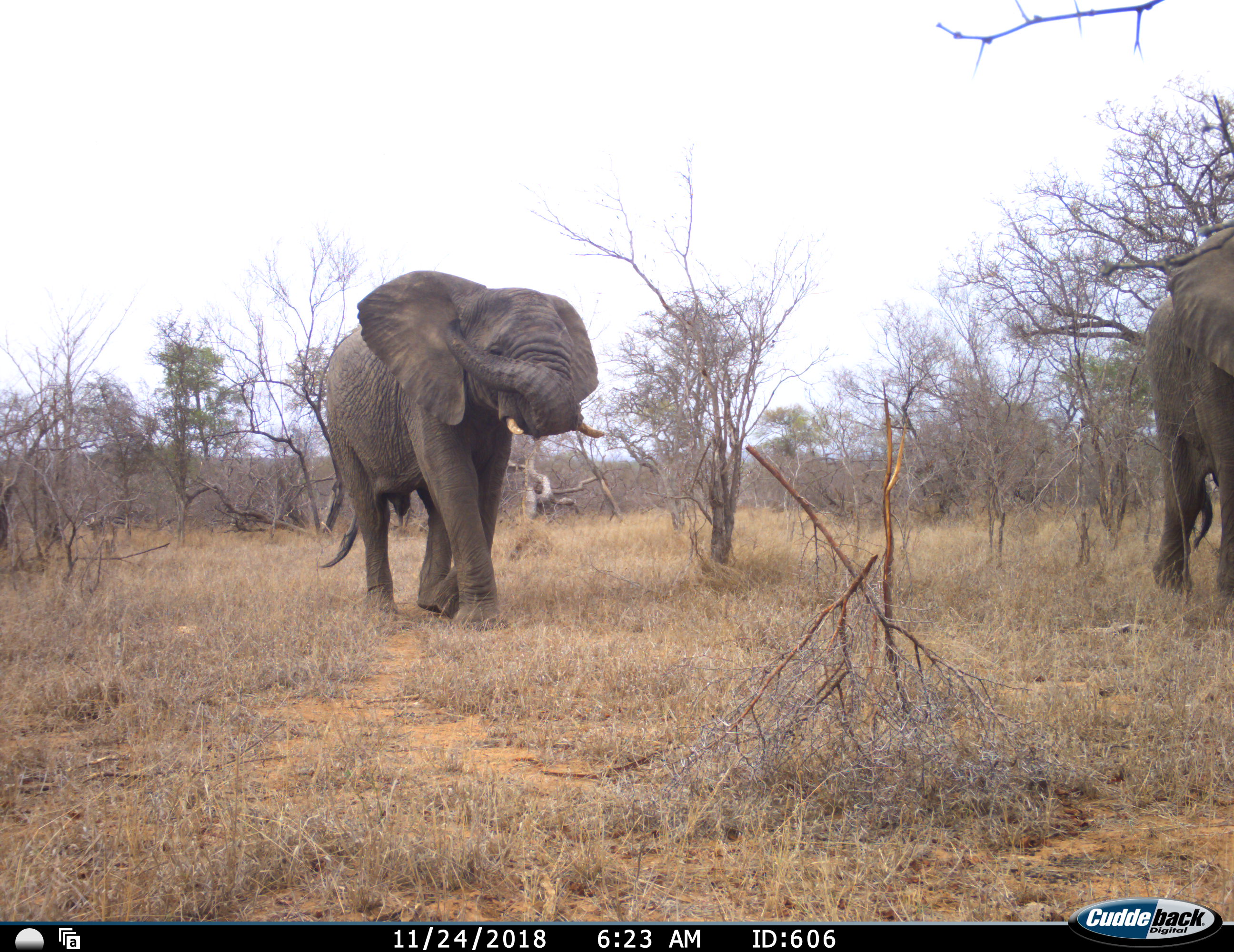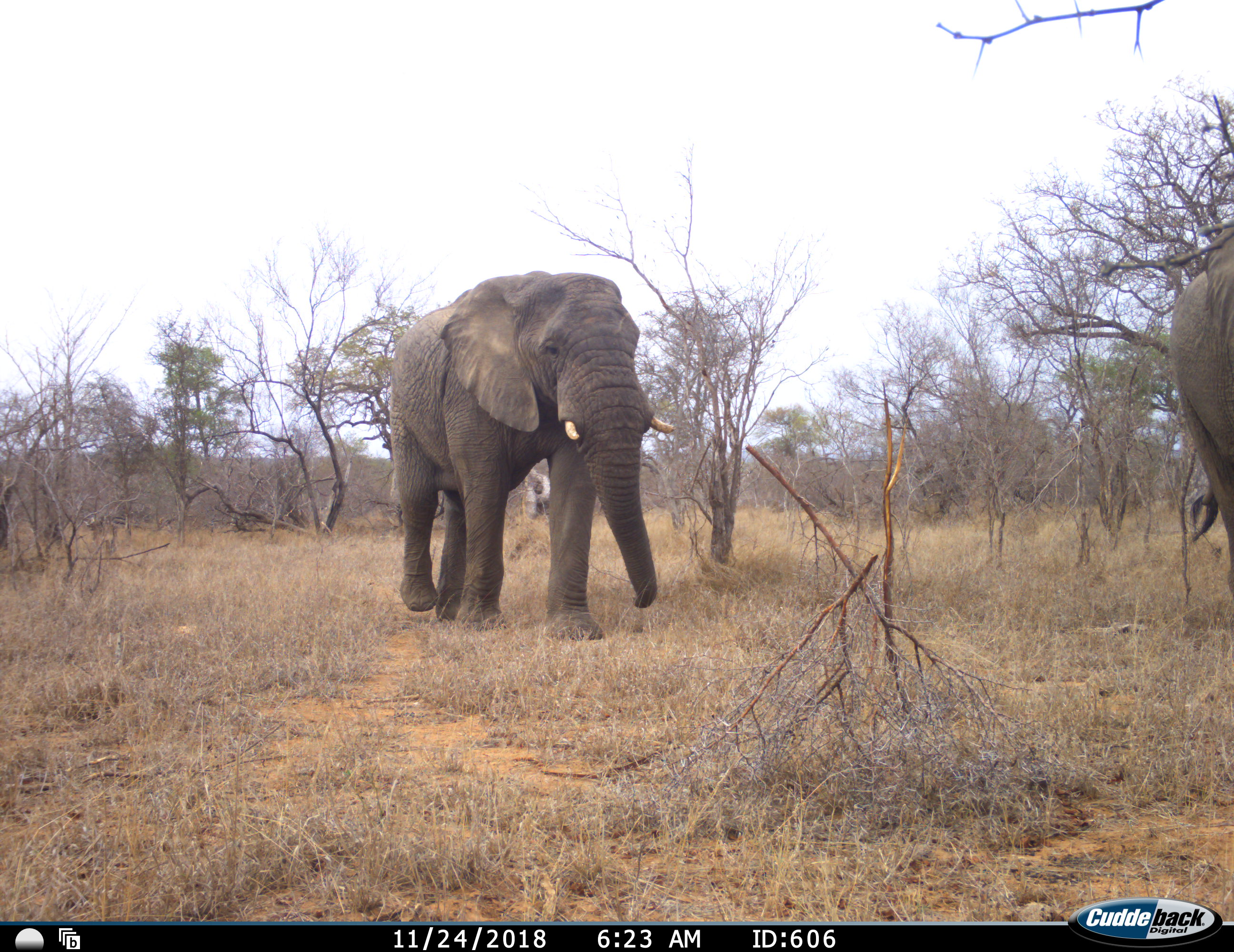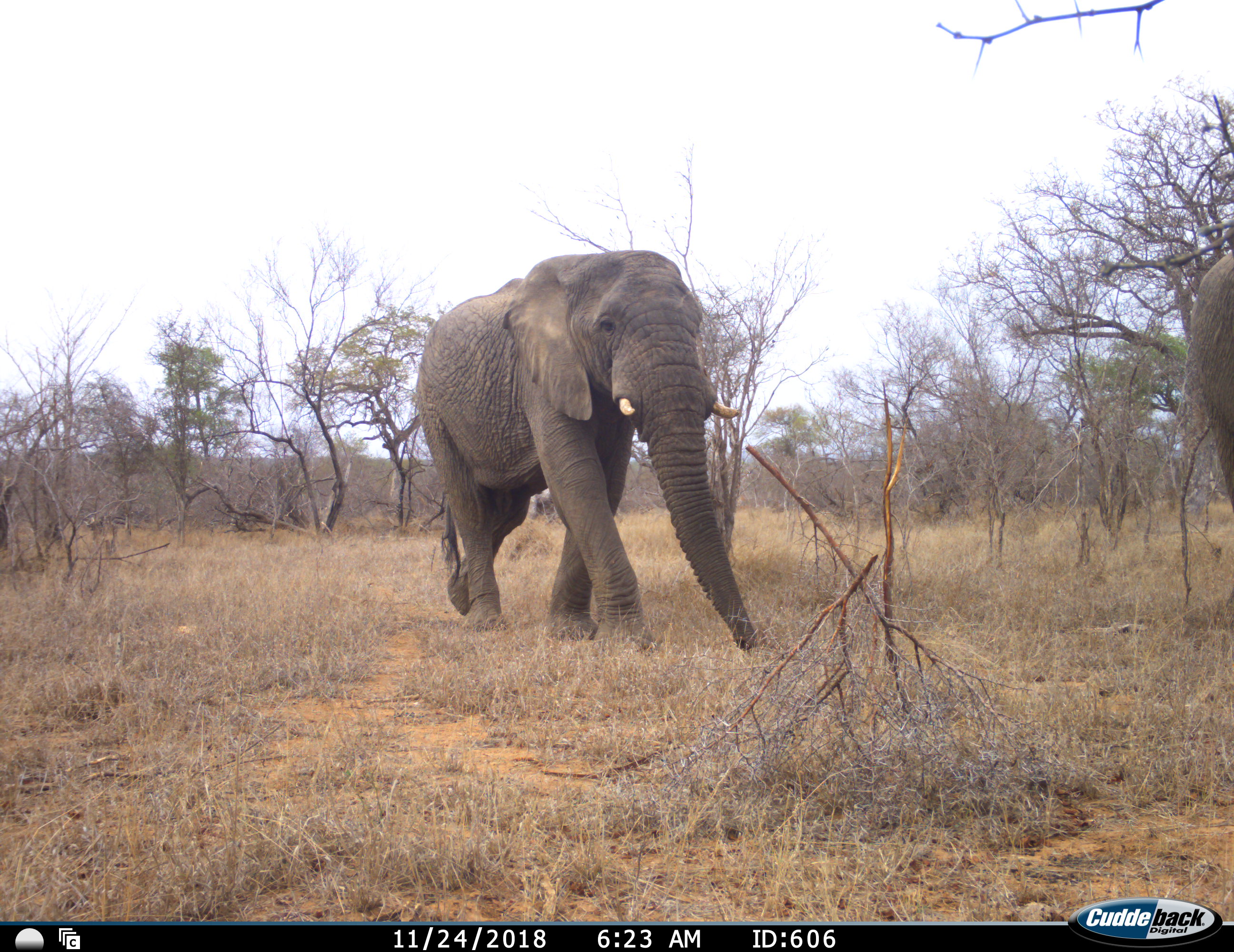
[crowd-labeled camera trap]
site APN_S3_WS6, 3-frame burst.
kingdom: Animalia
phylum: Chordata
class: Mammalia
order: Proboscidea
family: Elephantidae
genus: Loxodonta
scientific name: Loxodonta africana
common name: african bush elephant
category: elephant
Elephant (african bush elephant) (Loxodonta africana), count 2. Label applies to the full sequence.